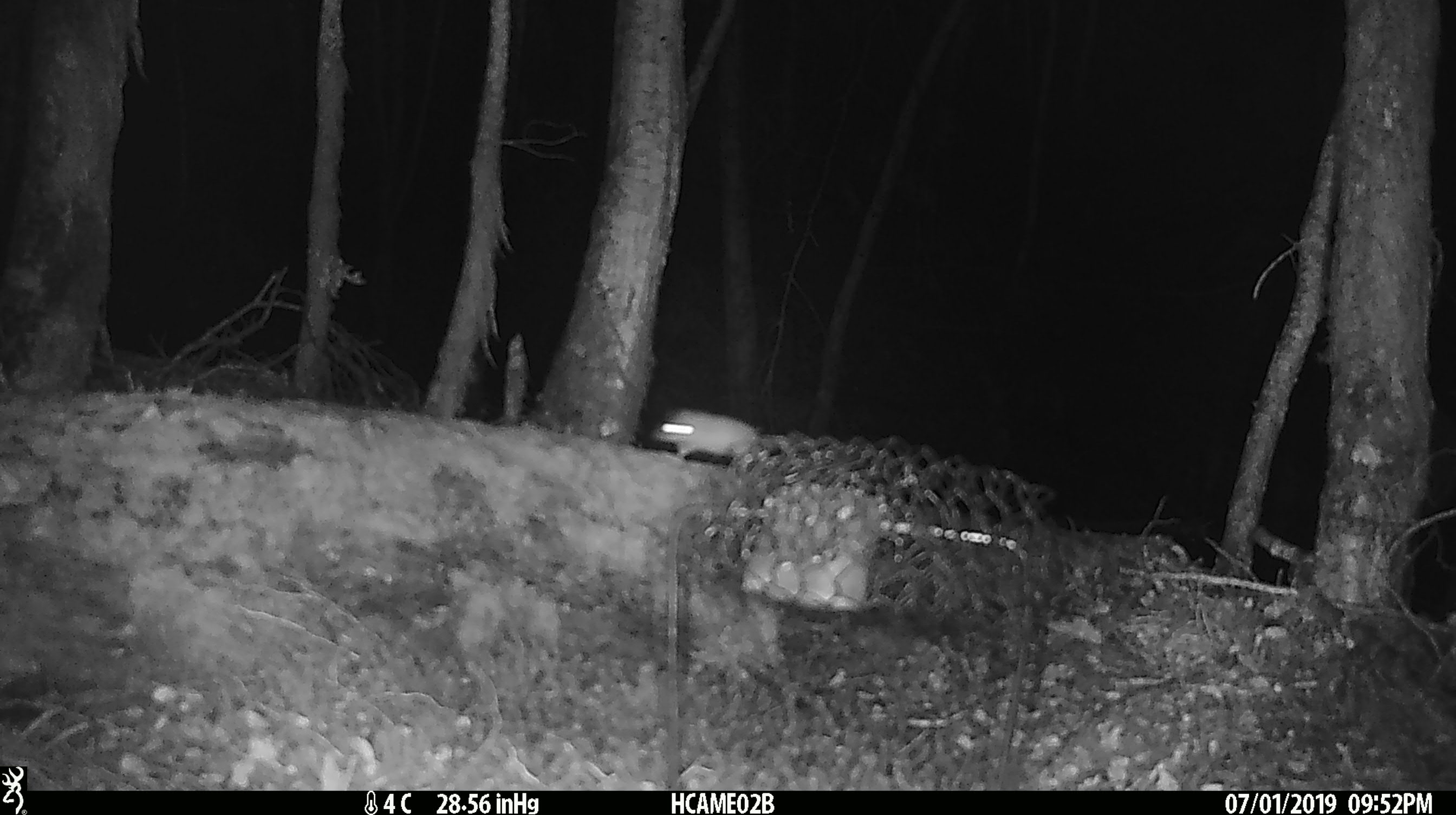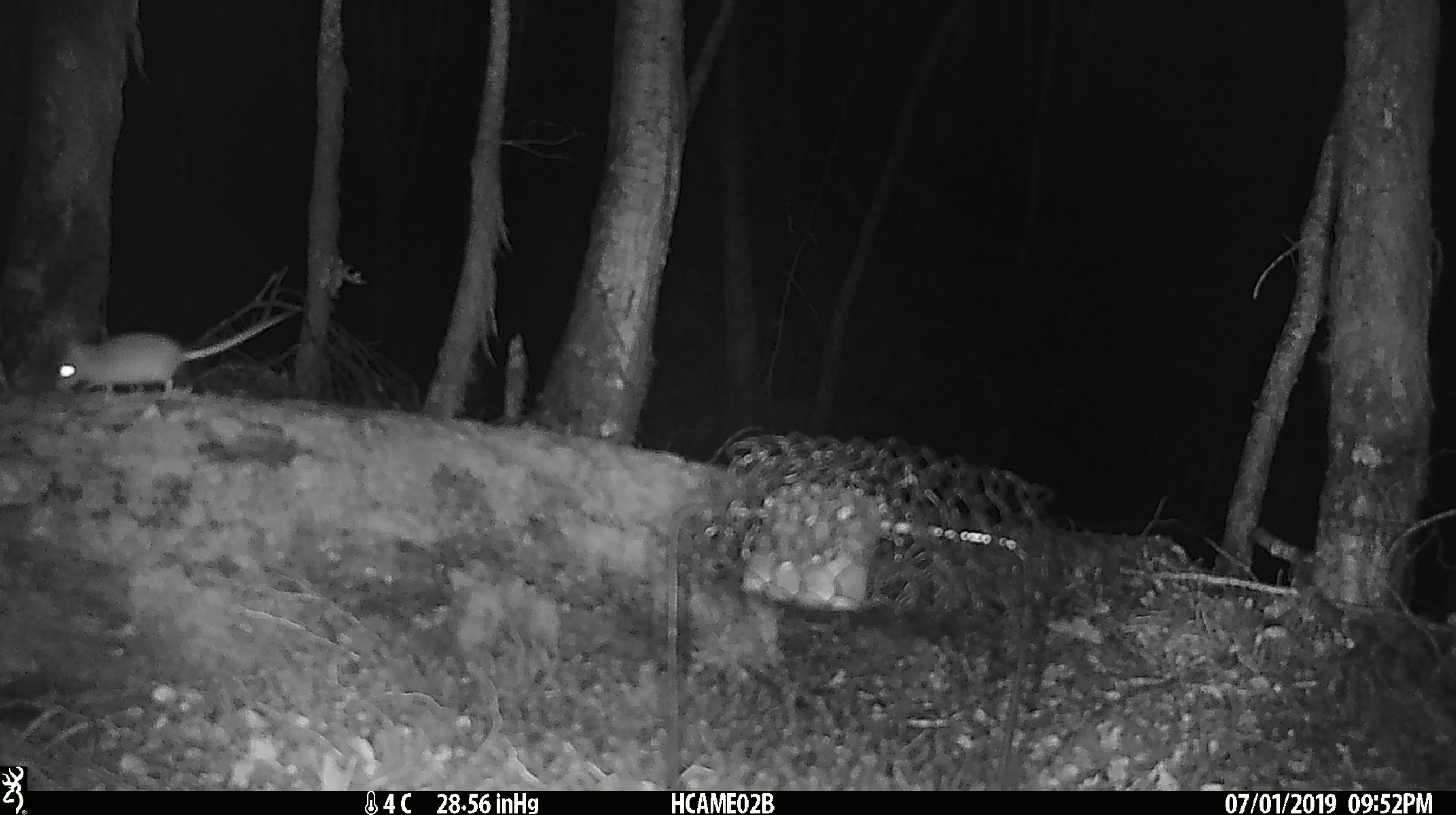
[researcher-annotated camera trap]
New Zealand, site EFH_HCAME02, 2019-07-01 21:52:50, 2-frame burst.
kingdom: Animalia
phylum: Chordata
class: Mammalia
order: Rodentia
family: Muridae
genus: Mus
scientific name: Mus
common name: mouse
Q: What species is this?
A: Mouse (Mus).